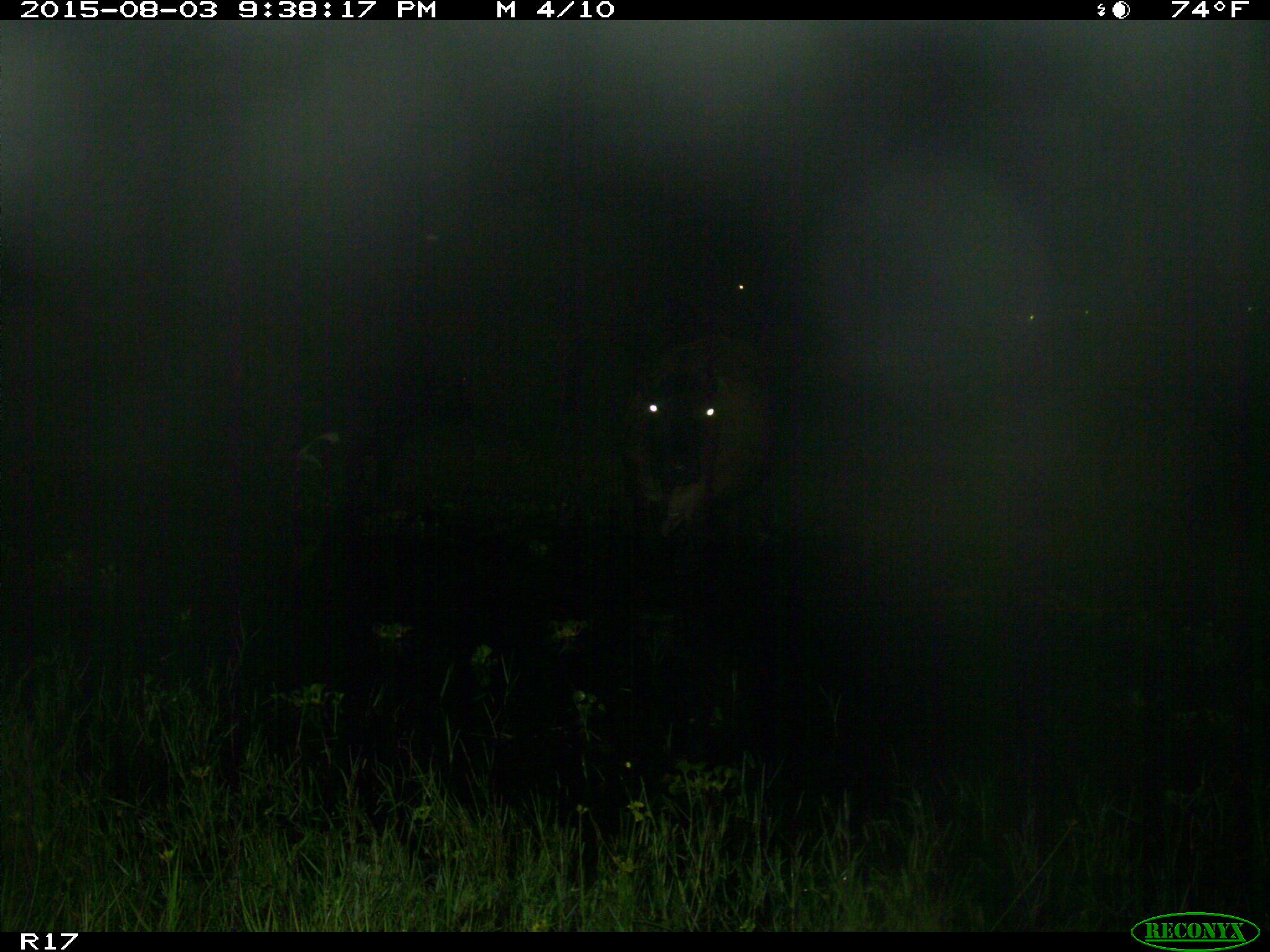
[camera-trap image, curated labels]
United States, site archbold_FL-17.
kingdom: Animalia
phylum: Chordata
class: Mammalia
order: Artiodactyla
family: Bovidae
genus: Bos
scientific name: Bos taurus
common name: domestic cow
Bos taurus (domestic cow).